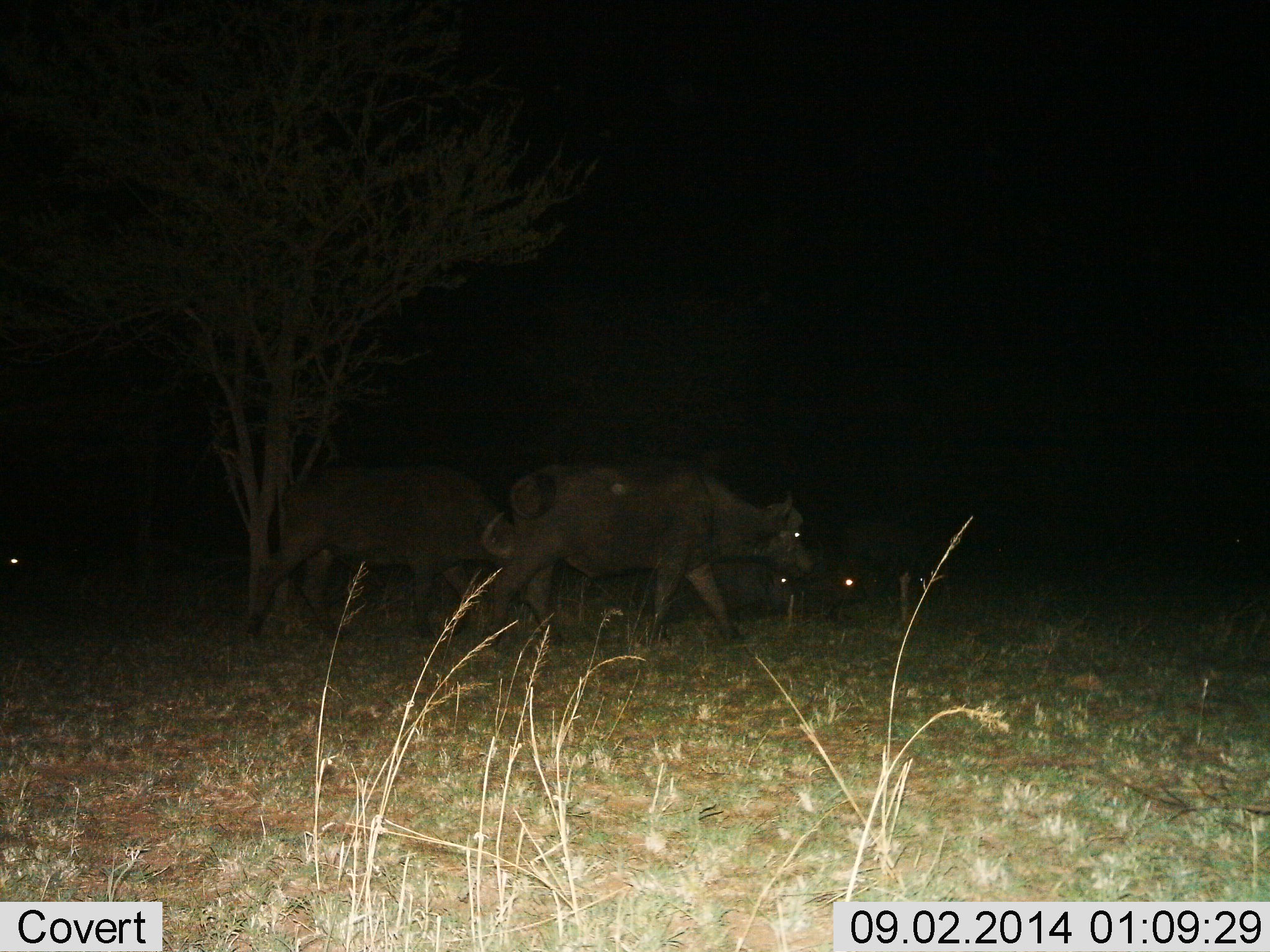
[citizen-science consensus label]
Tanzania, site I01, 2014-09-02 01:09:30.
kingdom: Animalia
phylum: Chordata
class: Mammalia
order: Artiodactyla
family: Bovidae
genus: Syncerus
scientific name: Syncerus caffer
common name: cape buffalo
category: buffalo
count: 5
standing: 10%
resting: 40%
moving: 90%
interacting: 0%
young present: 0%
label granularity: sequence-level